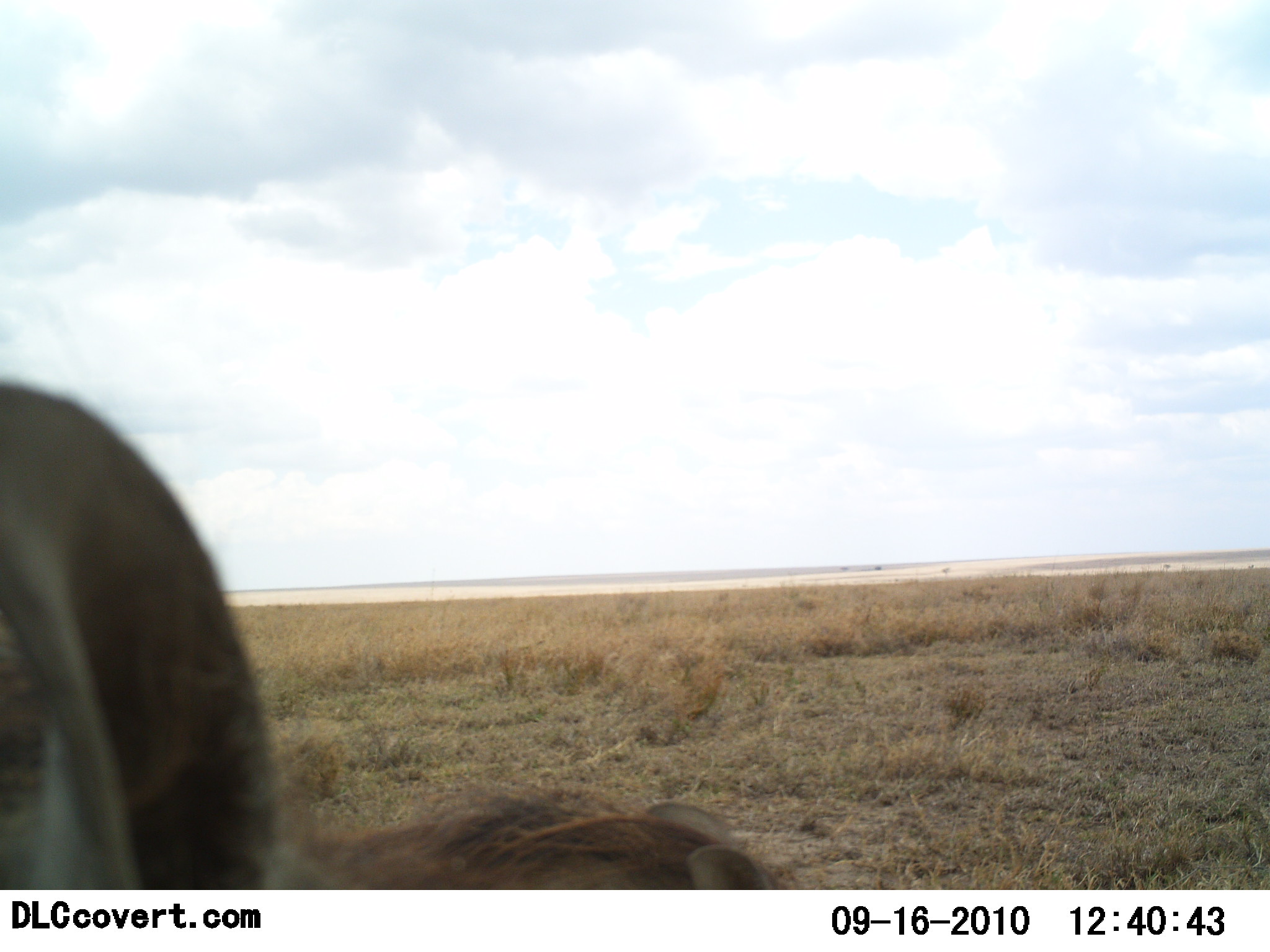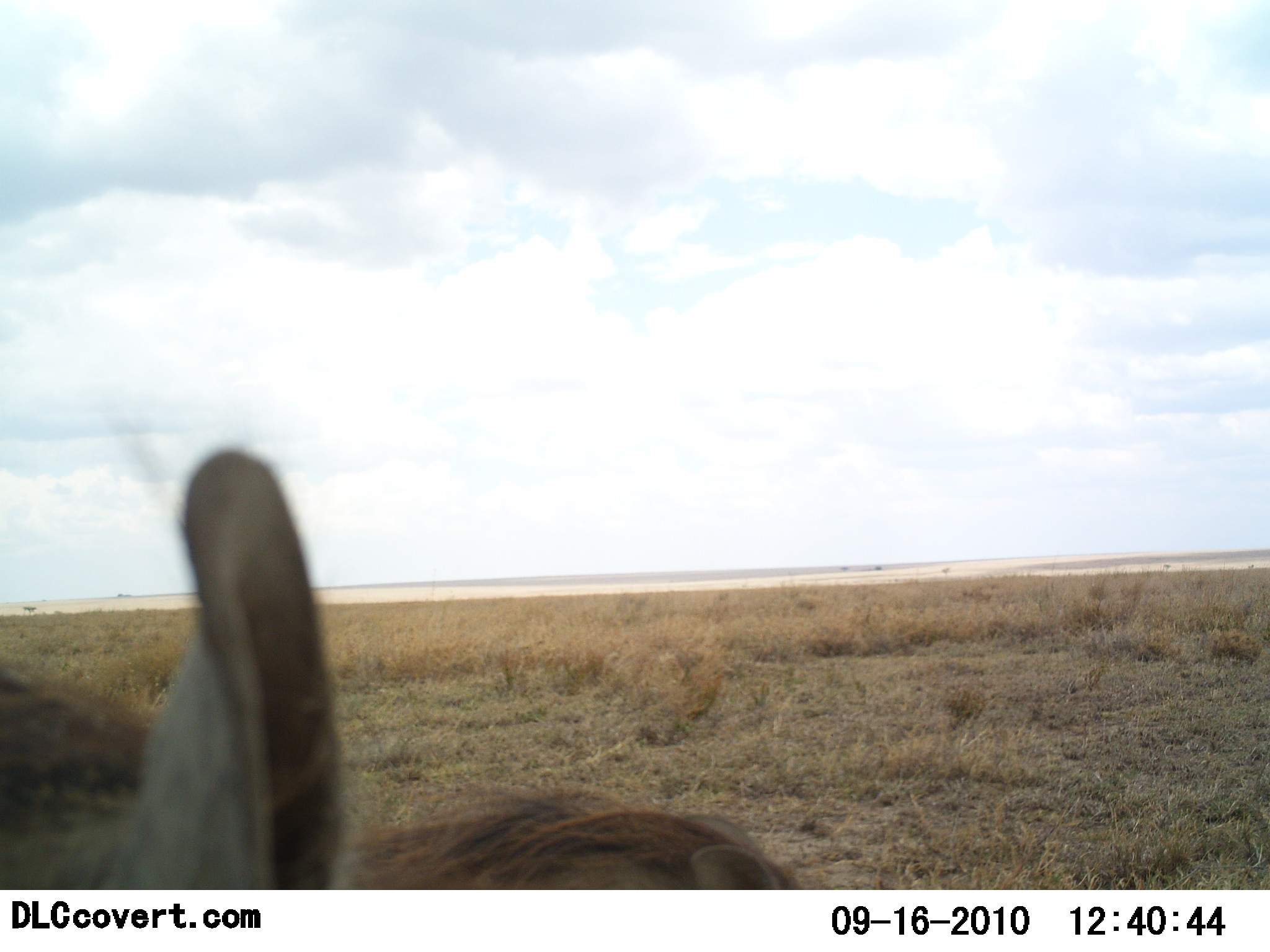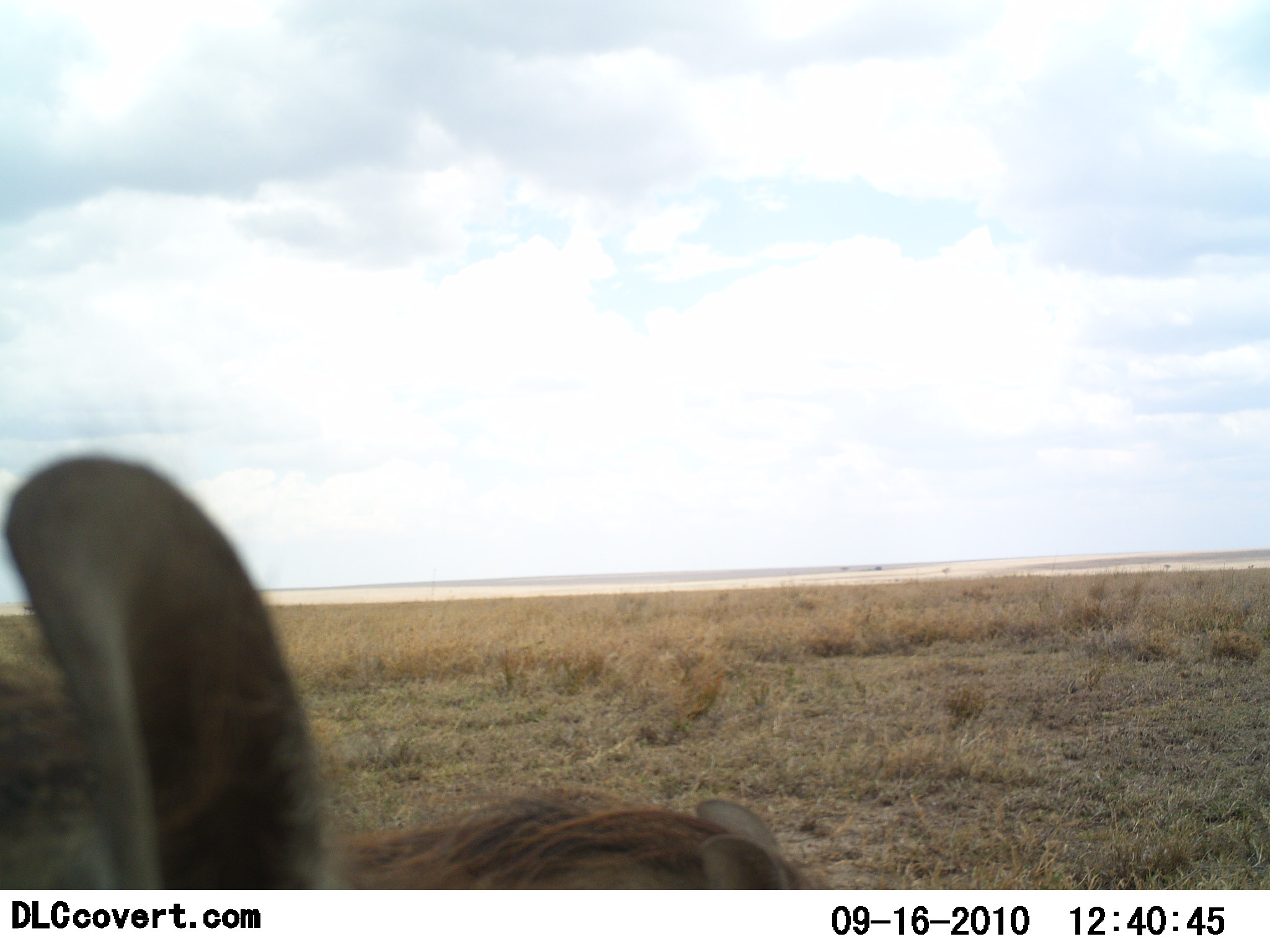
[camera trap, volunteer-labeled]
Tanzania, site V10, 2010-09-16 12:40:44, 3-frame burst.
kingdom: Animalia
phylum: Chordata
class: Mammalia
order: Artiodactyla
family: Suidae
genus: Phacochoerus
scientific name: Phacochoerus africanus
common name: warthog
Warthog (Phacochoerus africanus), count 2. Behavior (volunteer vote fractions): standing 86%, resting 14%, moving 0%, interacting 0%. Young present (vote fraction): 0%. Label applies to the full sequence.